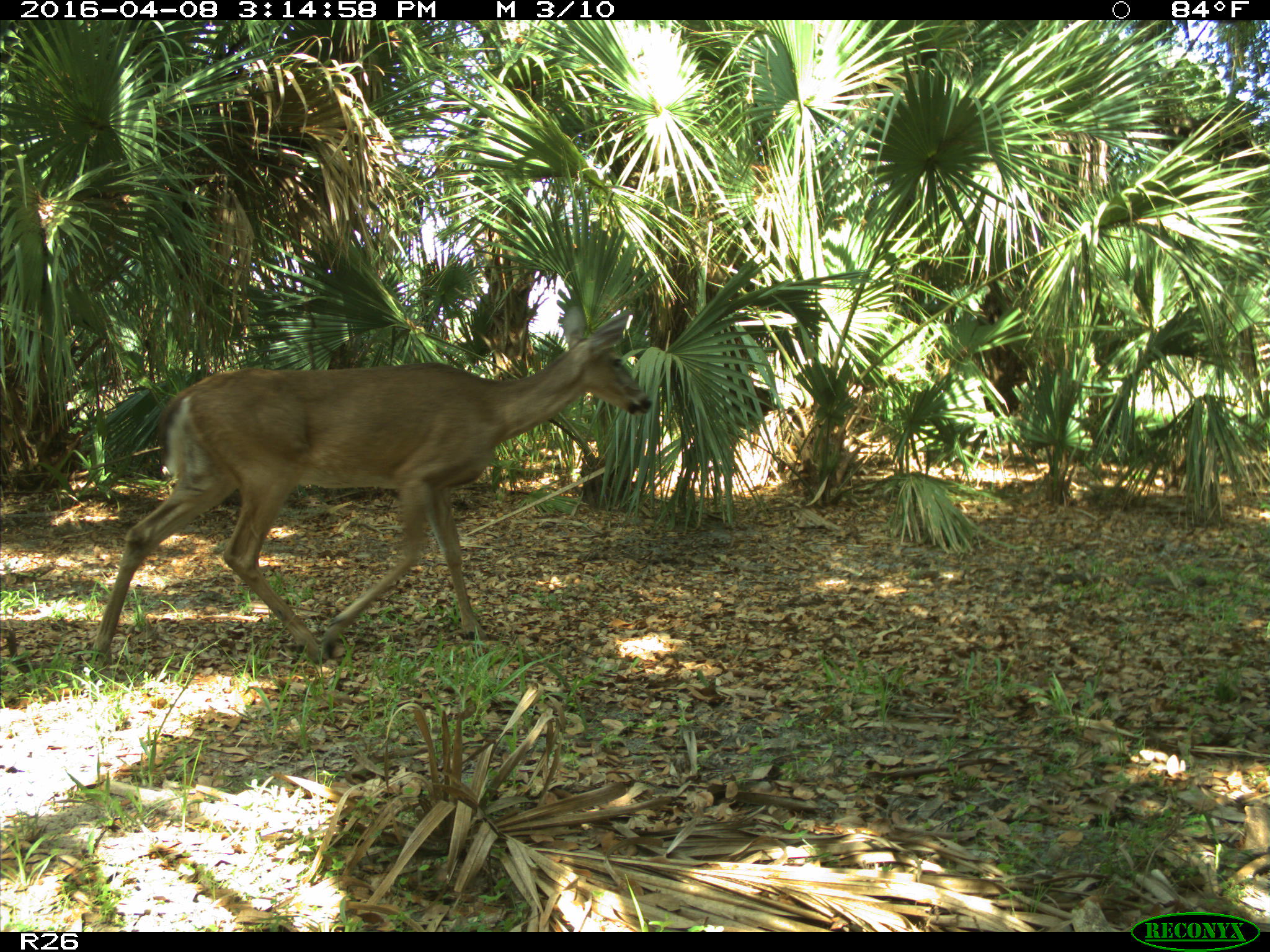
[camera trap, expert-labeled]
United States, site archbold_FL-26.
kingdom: Animalia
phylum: Chordata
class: Mammalia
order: Artiodactyla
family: Cervidae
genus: Odocoileus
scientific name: Odocoileus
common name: deer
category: unidentified deer